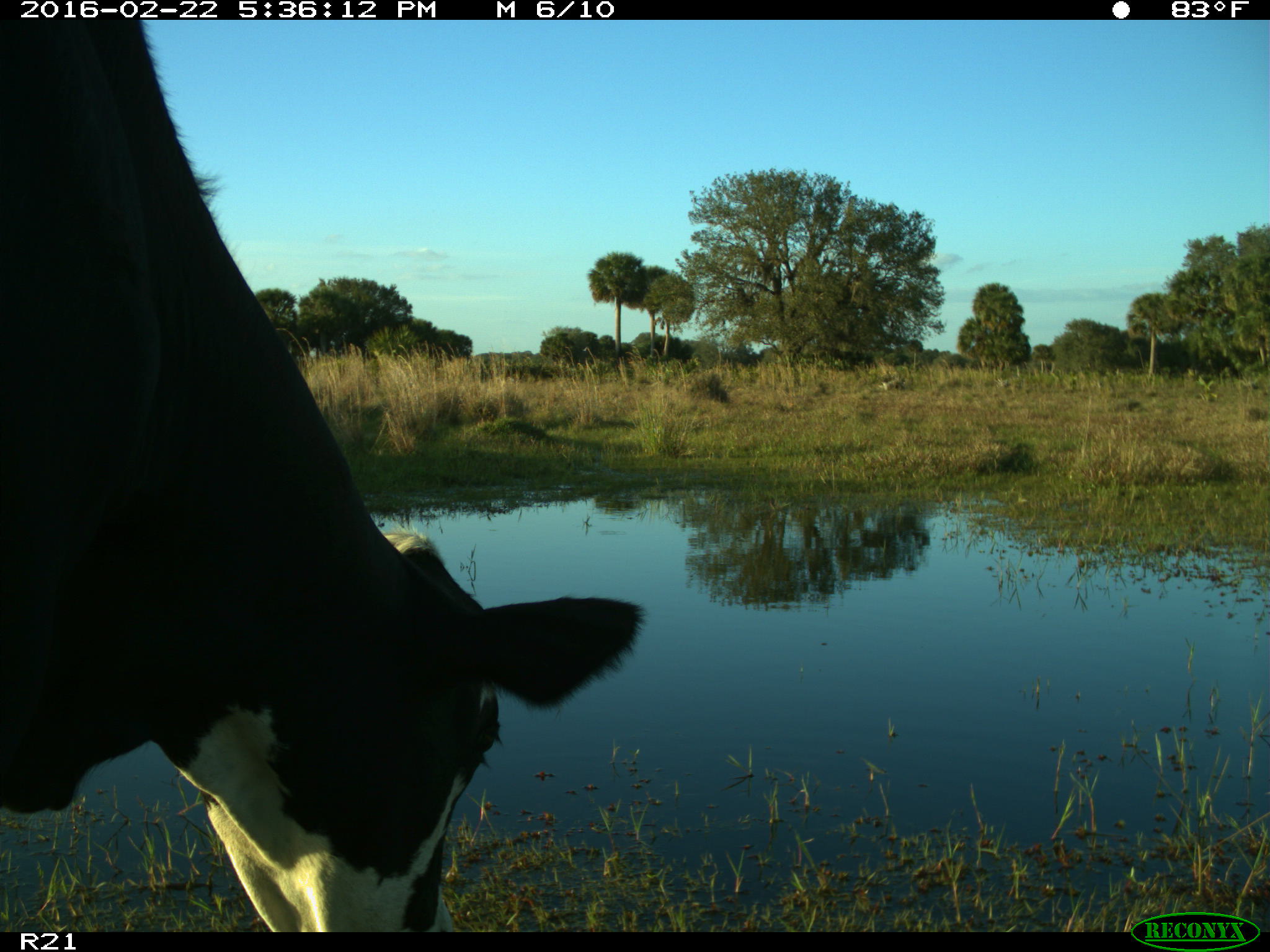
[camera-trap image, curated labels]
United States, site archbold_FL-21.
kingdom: Animalia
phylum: Chordata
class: Mammalia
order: Artiodactyla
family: Bovidae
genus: Bos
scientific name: Bos taurus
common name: domestic cow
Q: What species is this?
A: Bos taurus (domestic cow).